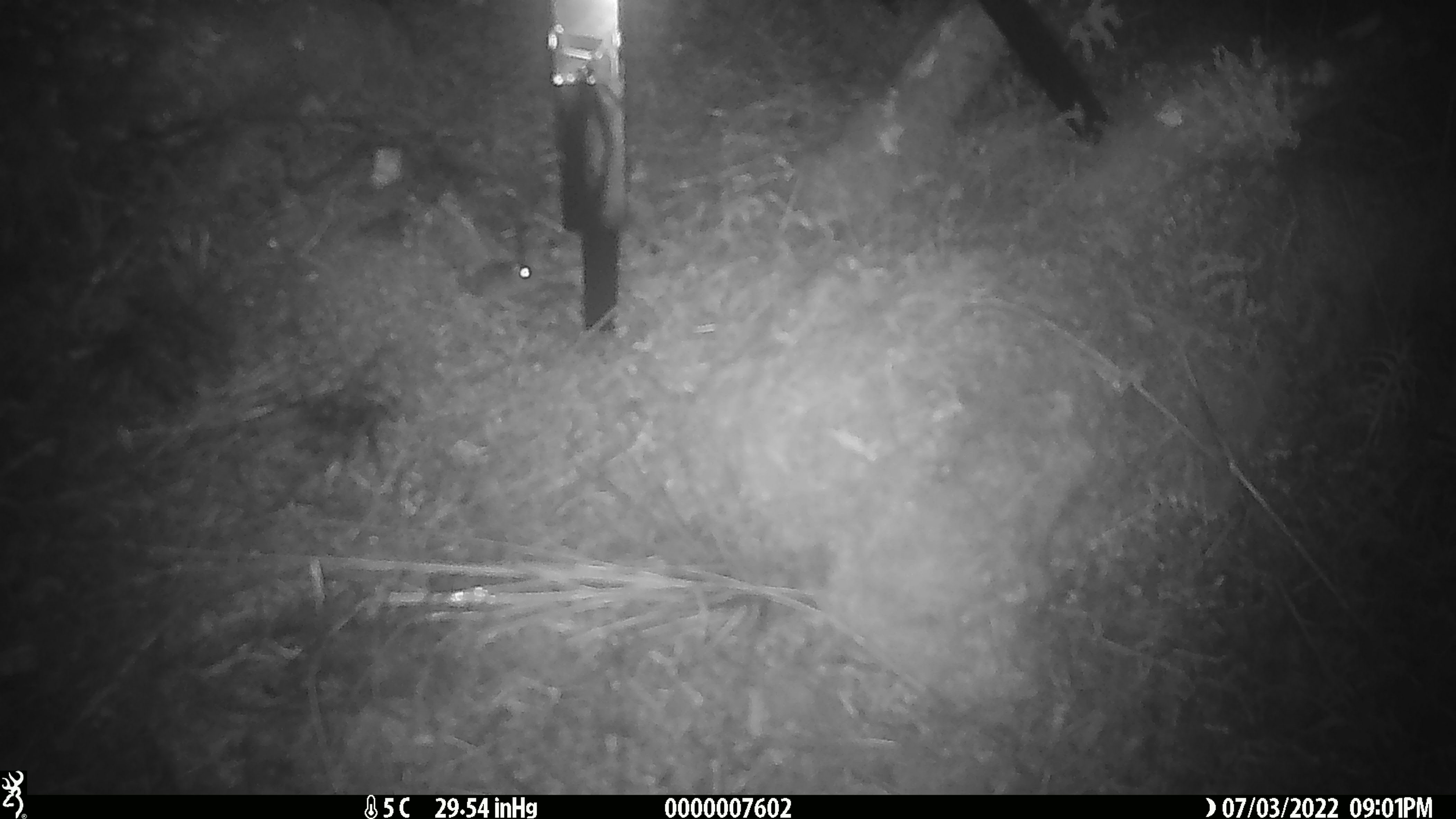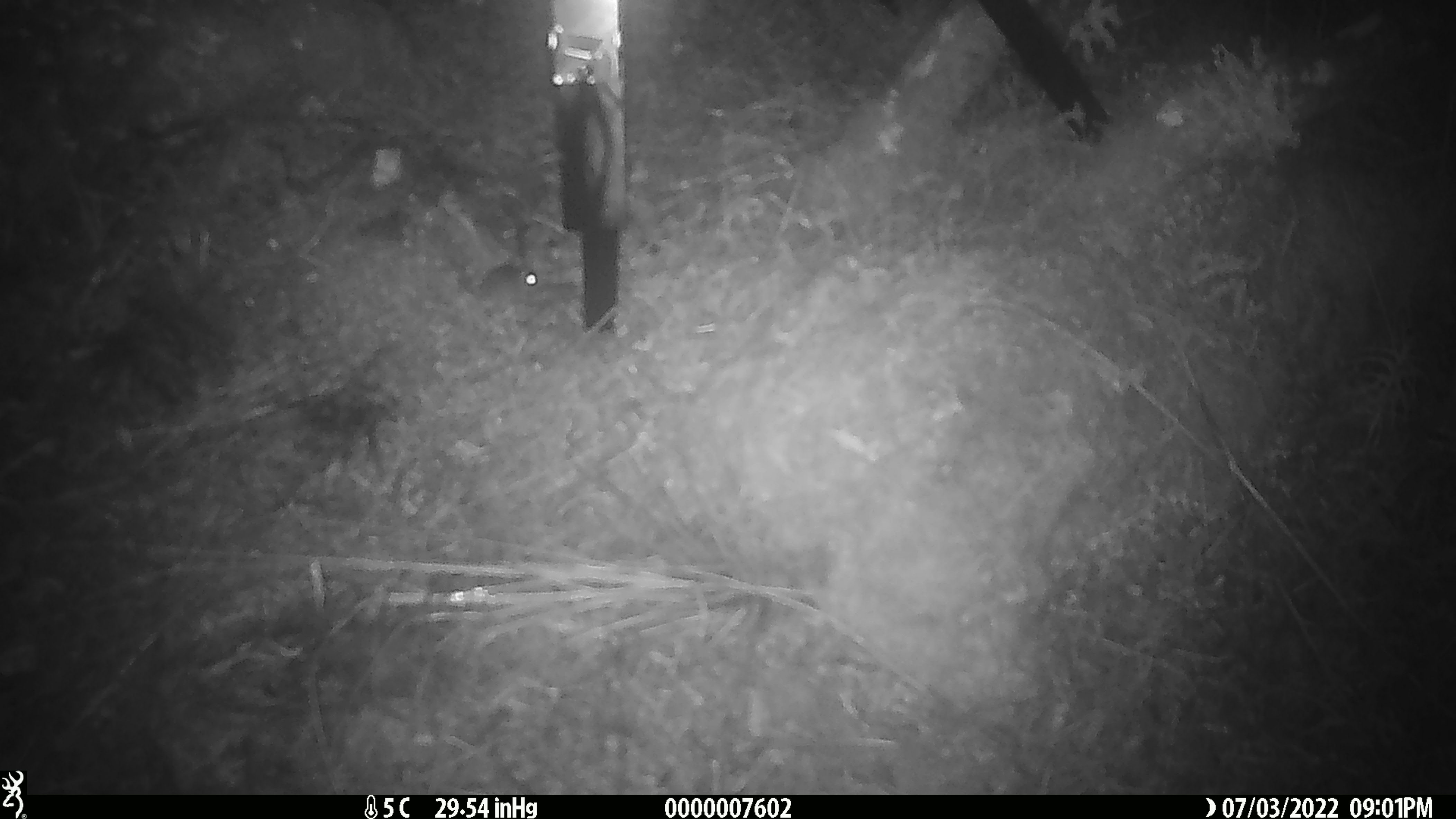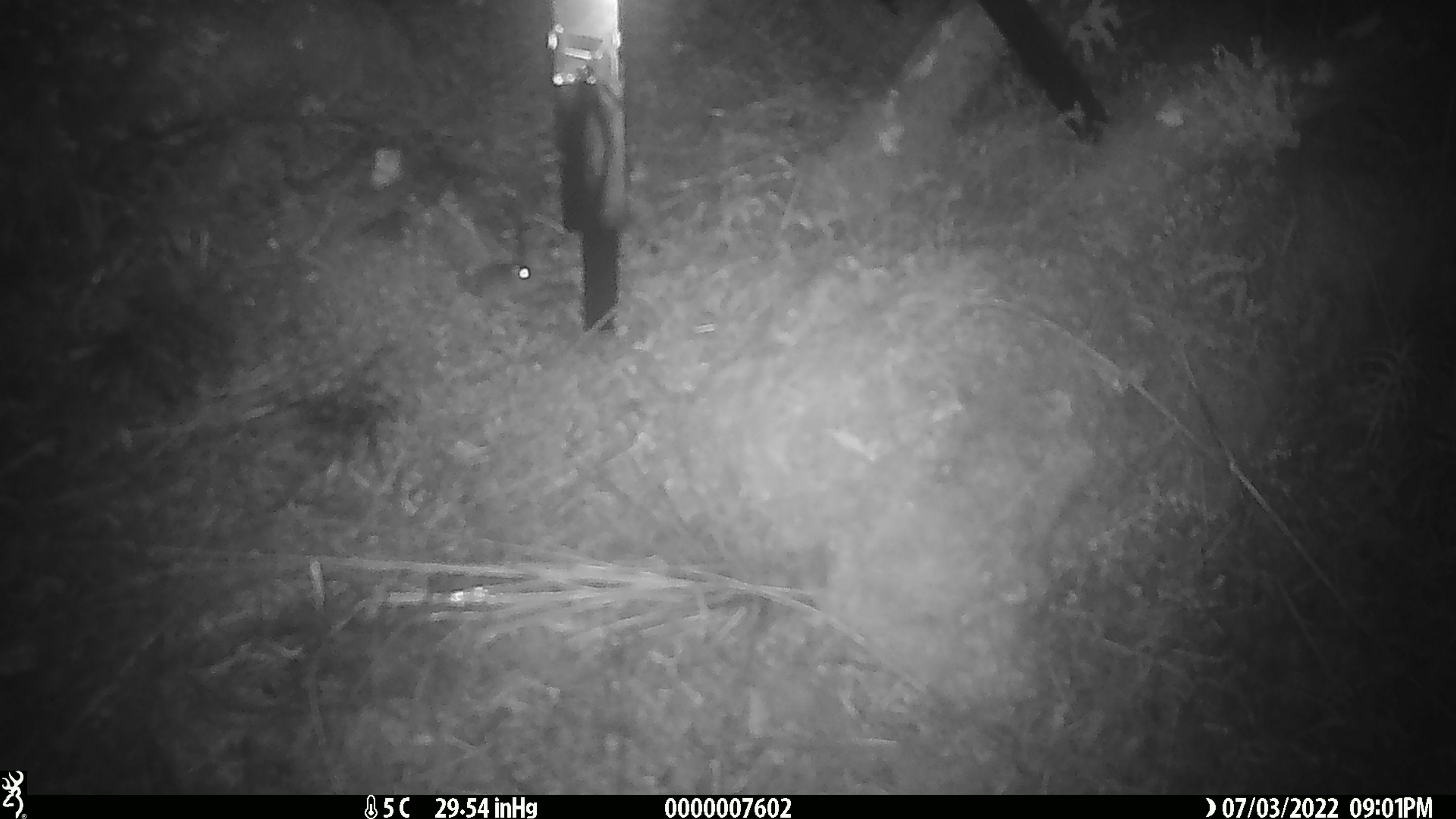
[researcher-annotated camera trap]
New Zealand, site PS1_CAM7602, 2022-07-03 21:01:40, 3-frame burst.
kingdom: Animalia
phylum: Chordata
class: Mammalia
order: Rodentia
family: Muridae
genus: Mus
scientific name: Mus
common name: mouse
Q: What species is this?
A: Mouse (Mus).